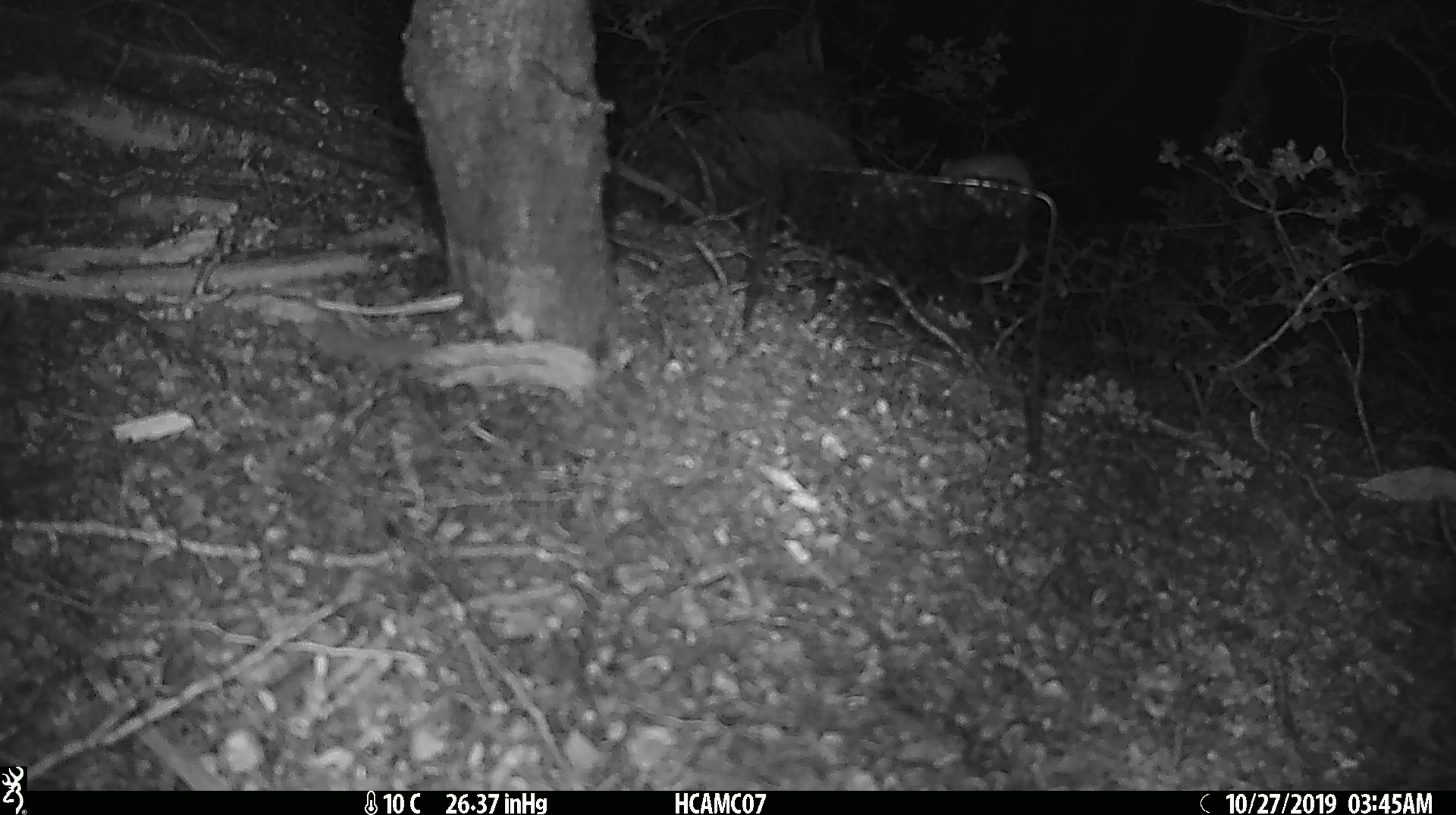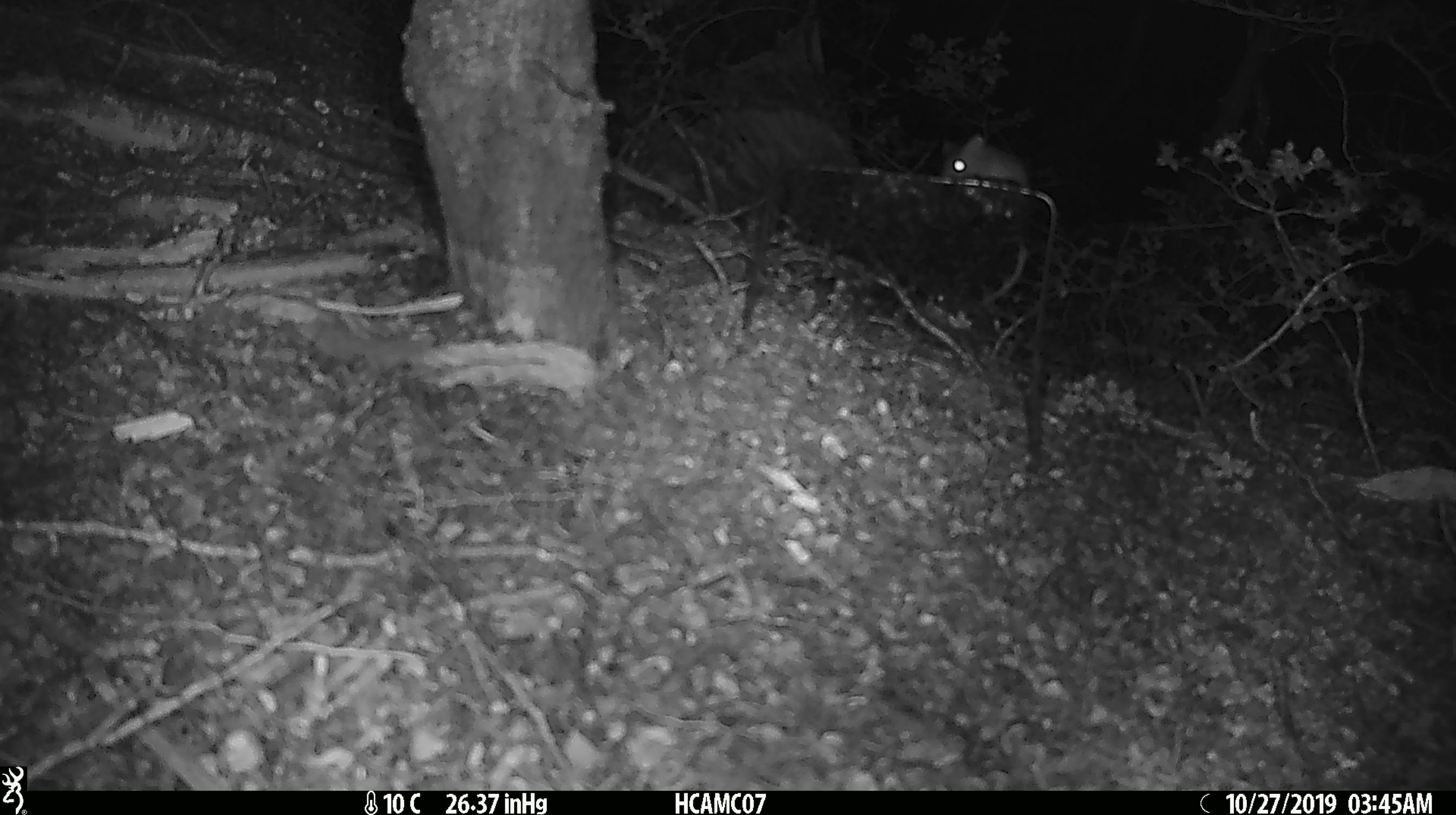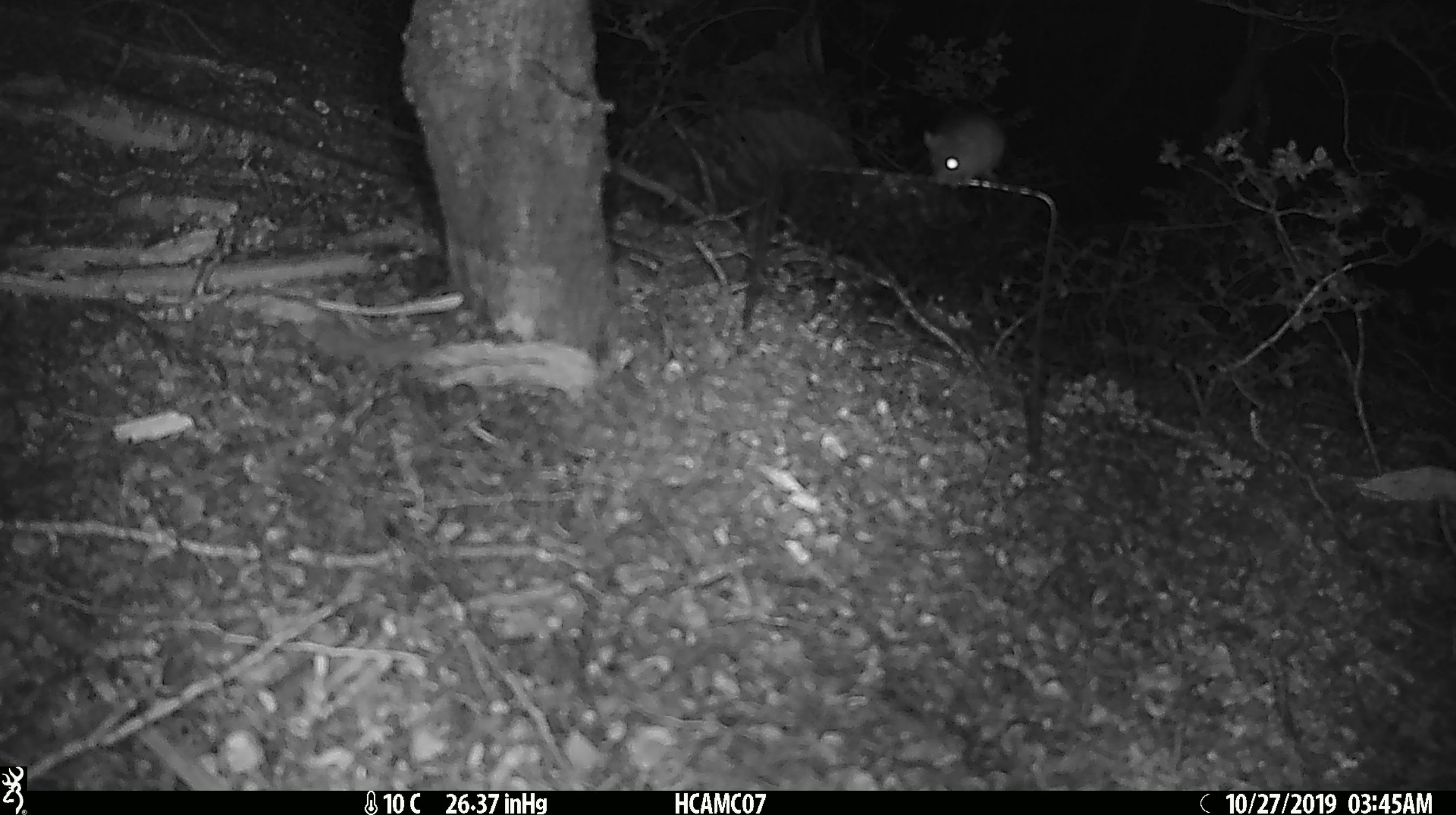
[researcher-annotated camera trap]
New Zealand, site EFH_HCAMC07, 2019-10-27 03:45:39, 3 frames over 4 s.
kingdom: Animalia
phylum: Chordata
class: Mammalia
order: Rodentia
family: Muridae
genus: Mus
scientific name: Mus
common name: mouse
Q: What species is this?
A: Mouse (Mus).